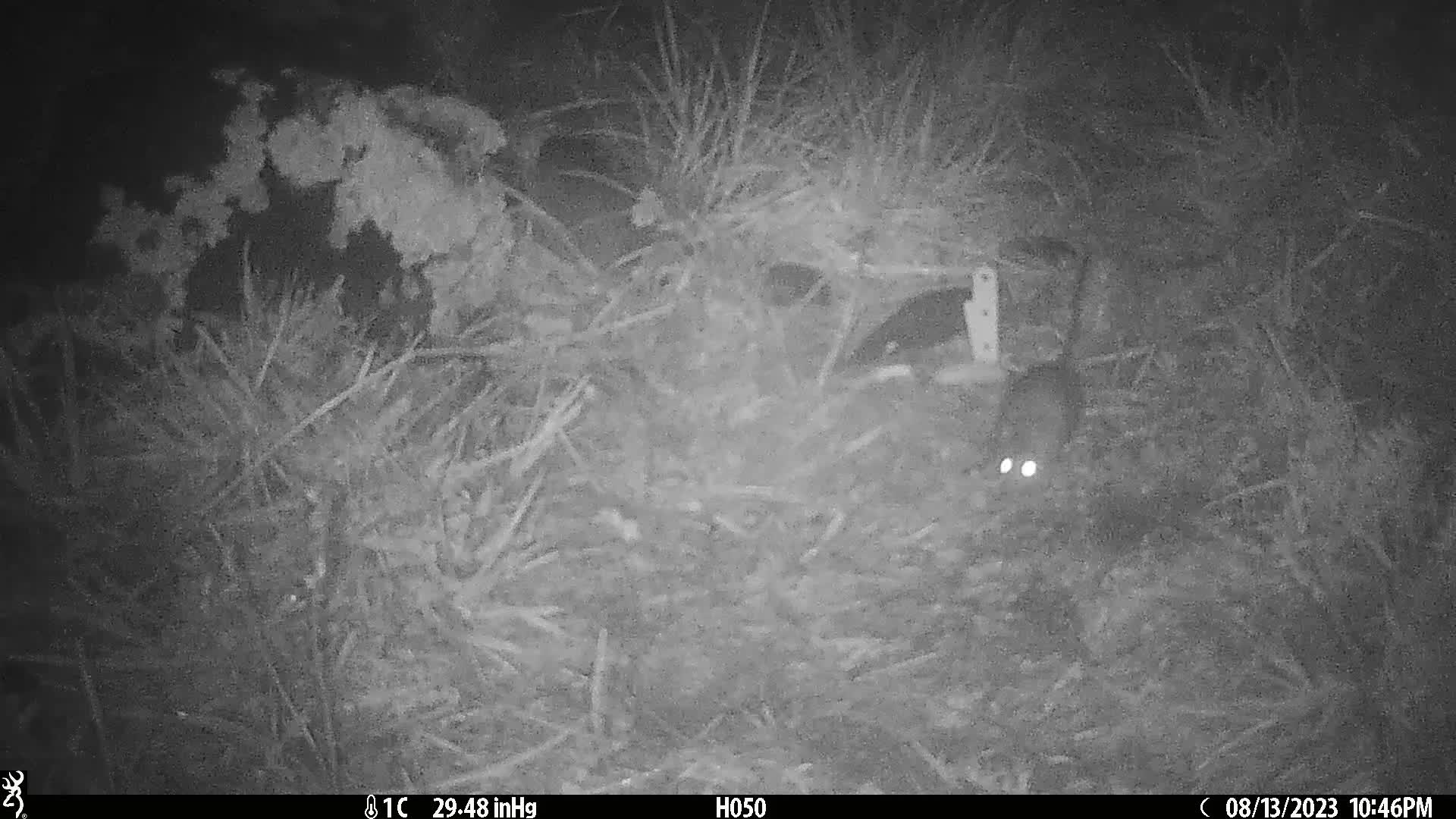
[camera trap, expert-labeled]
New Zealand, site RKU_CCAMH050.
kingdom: Animalia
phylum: Chordata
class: Mammalia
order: Rodentia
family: Muridae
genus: Rattus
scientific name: Rattus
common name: rat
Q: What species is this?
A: Rat (Rattus).